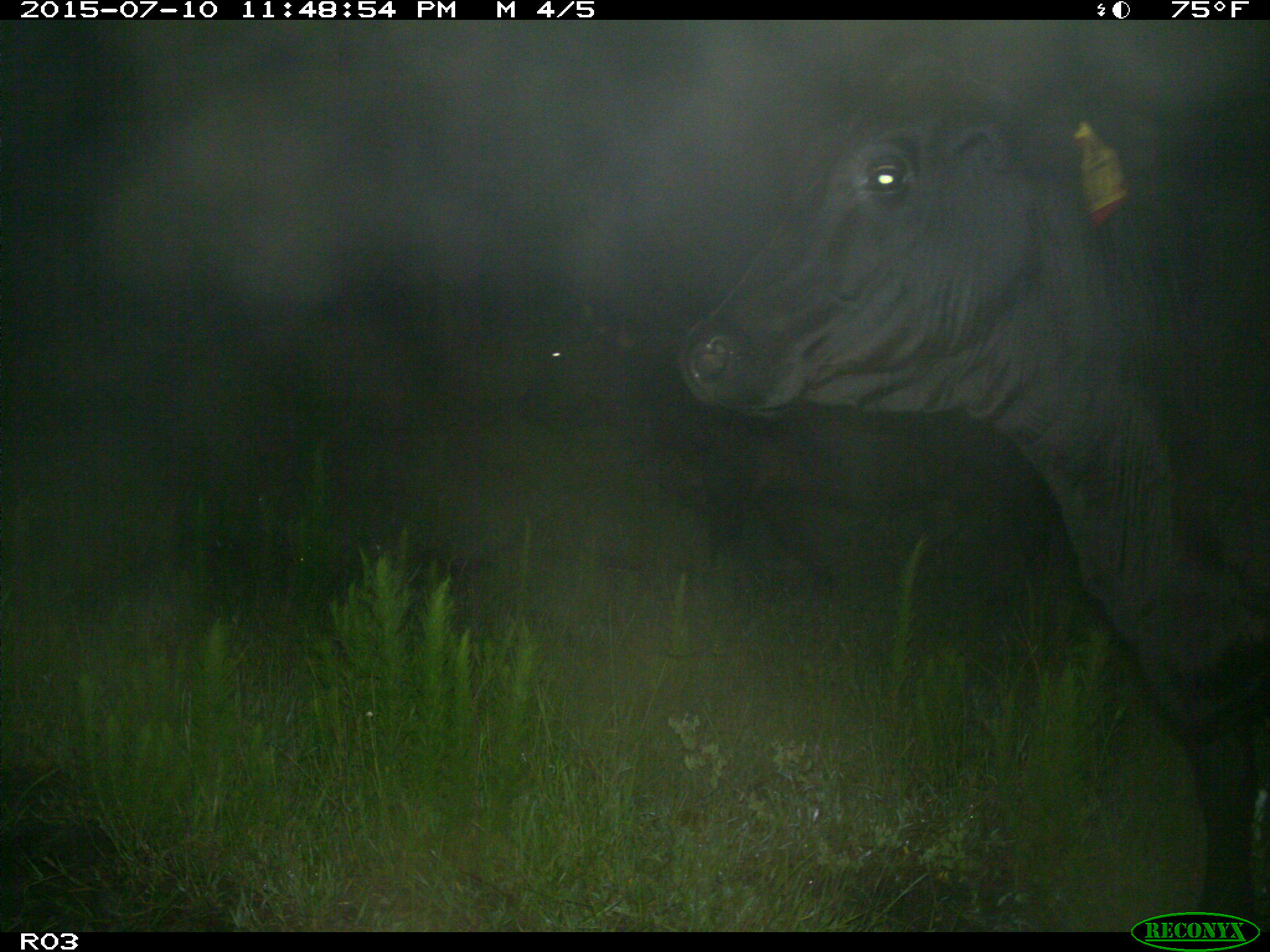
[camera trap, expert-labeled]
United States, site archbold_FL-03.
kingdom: Animalia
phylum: Chordata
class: Mammalia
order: Artiodactyla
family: Bovidae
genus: Bos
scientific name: Bos taurus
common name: domestic cow